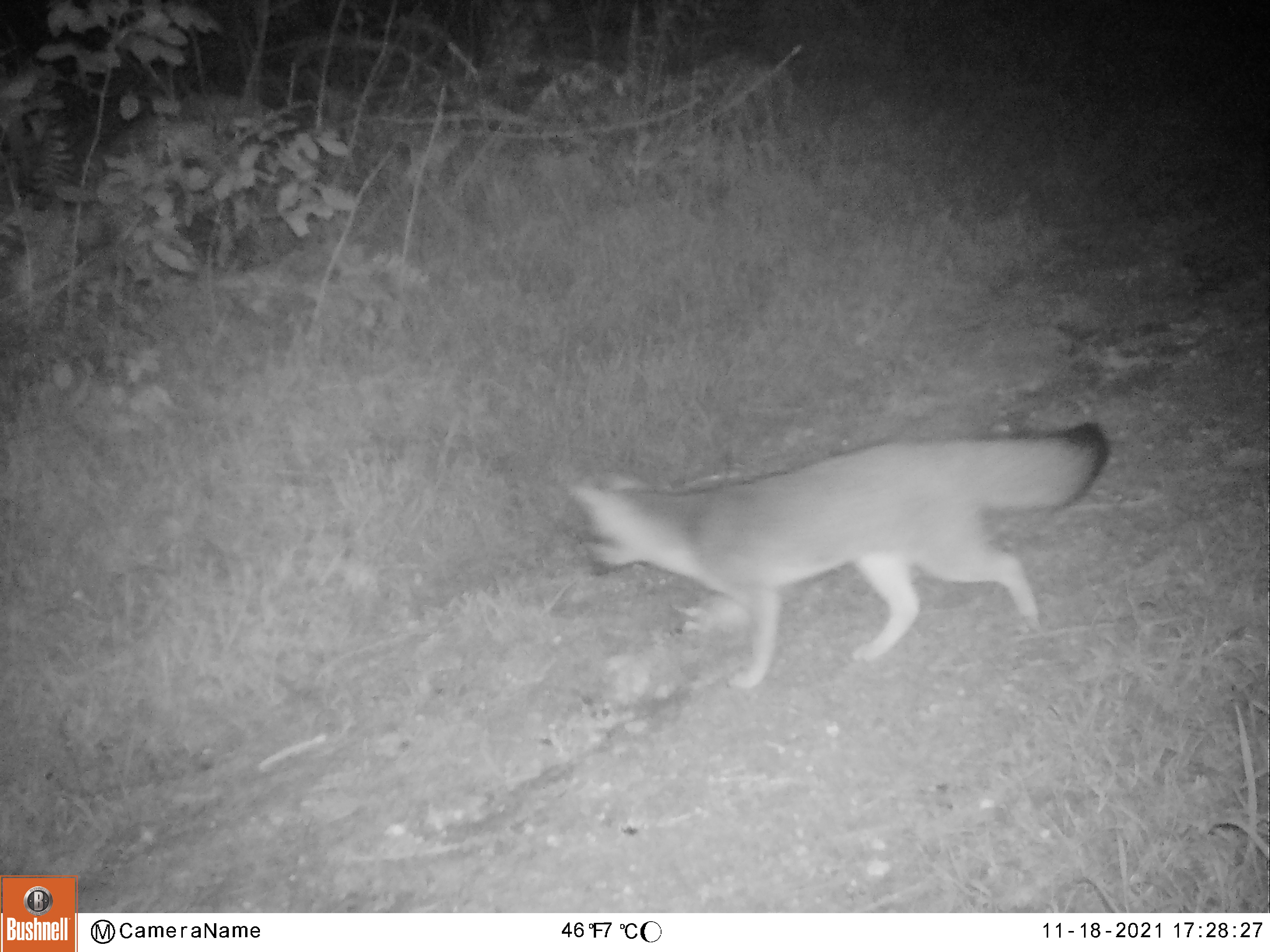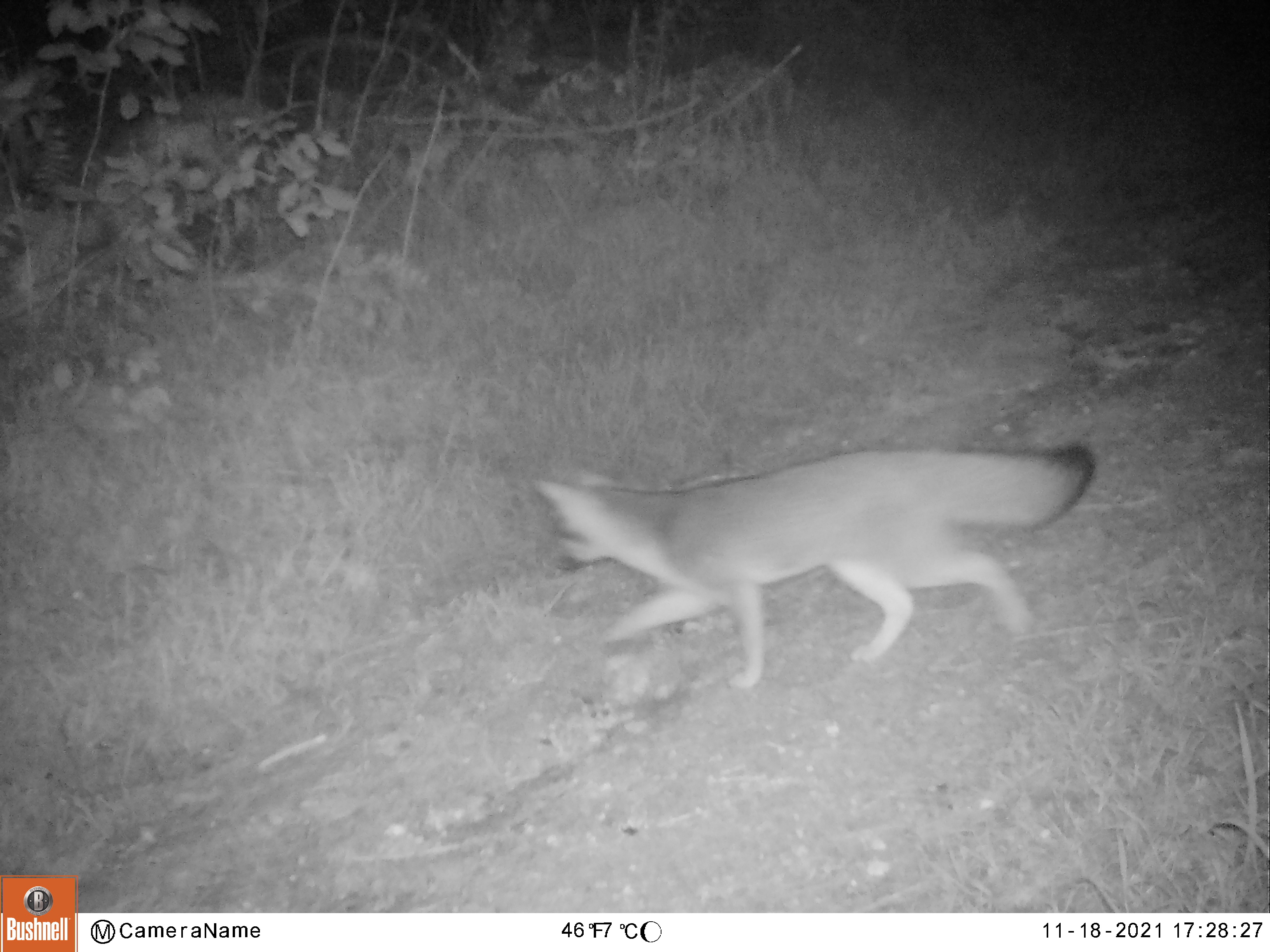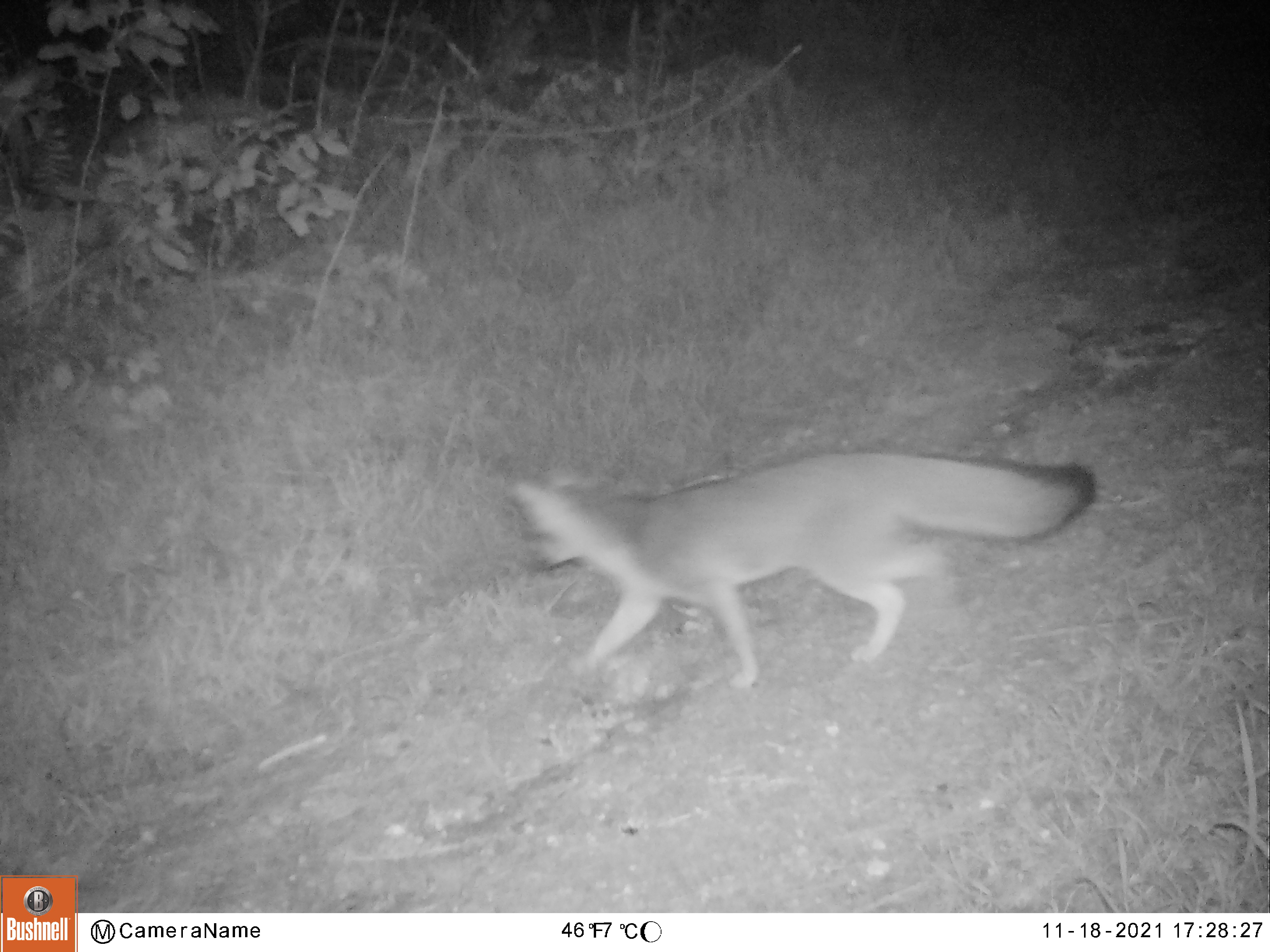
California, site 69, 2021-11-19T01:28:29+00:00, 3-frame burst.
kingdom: Animalia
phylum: Chordata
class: Mammalia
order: Carnivora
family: Canidae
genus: Urocyon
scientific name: Urocyon cinereoargenteus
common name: gray fox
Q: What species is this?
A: Gray fox (Urocyon cinereoargenteus).